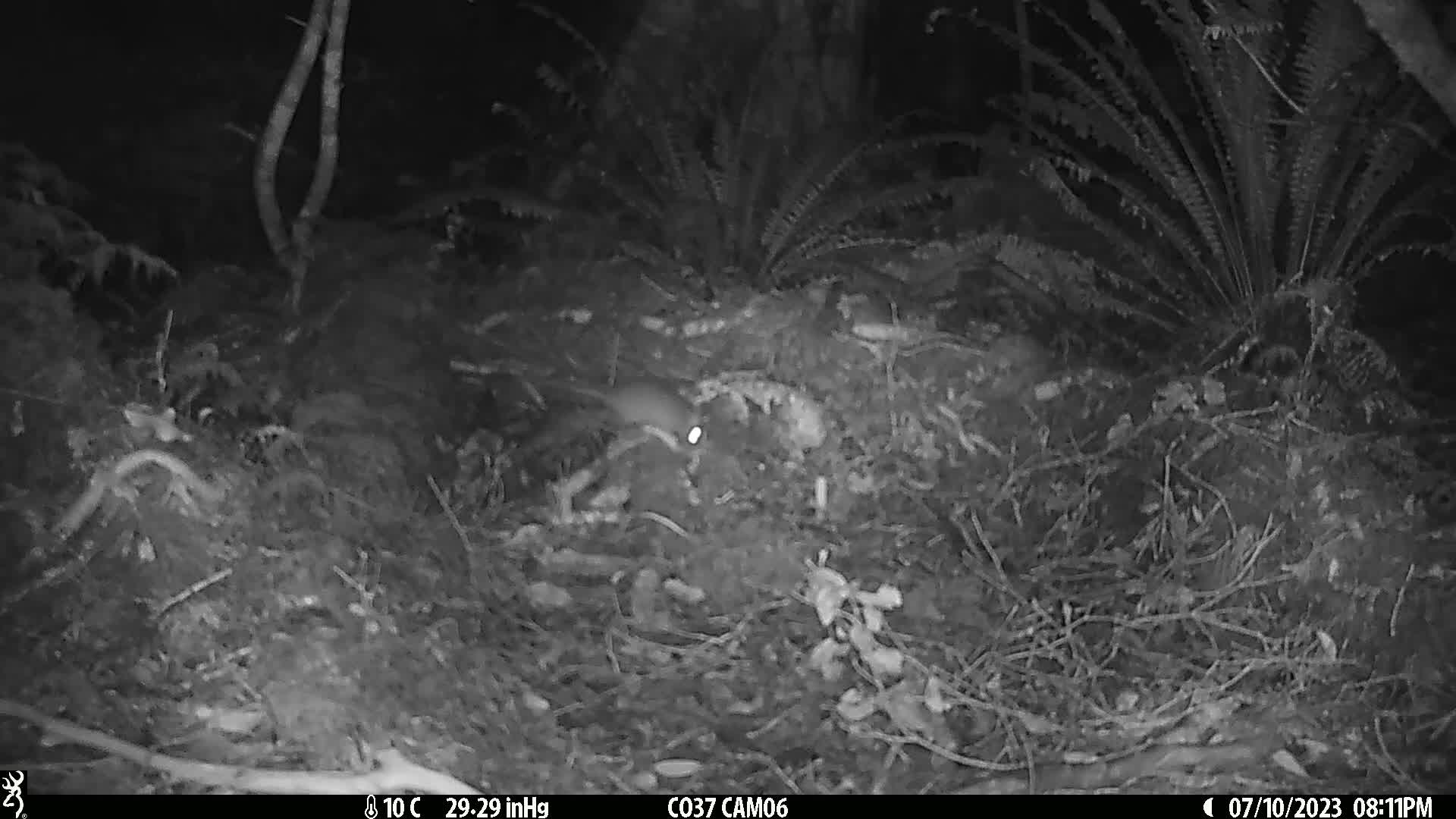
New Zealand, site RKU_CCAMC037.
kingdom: Animalia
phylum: Chordata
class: Mammalia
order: Rodentia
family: Muridae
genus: Rattus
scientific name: Rattus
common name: rat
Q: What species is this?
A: Rat (Rattus).